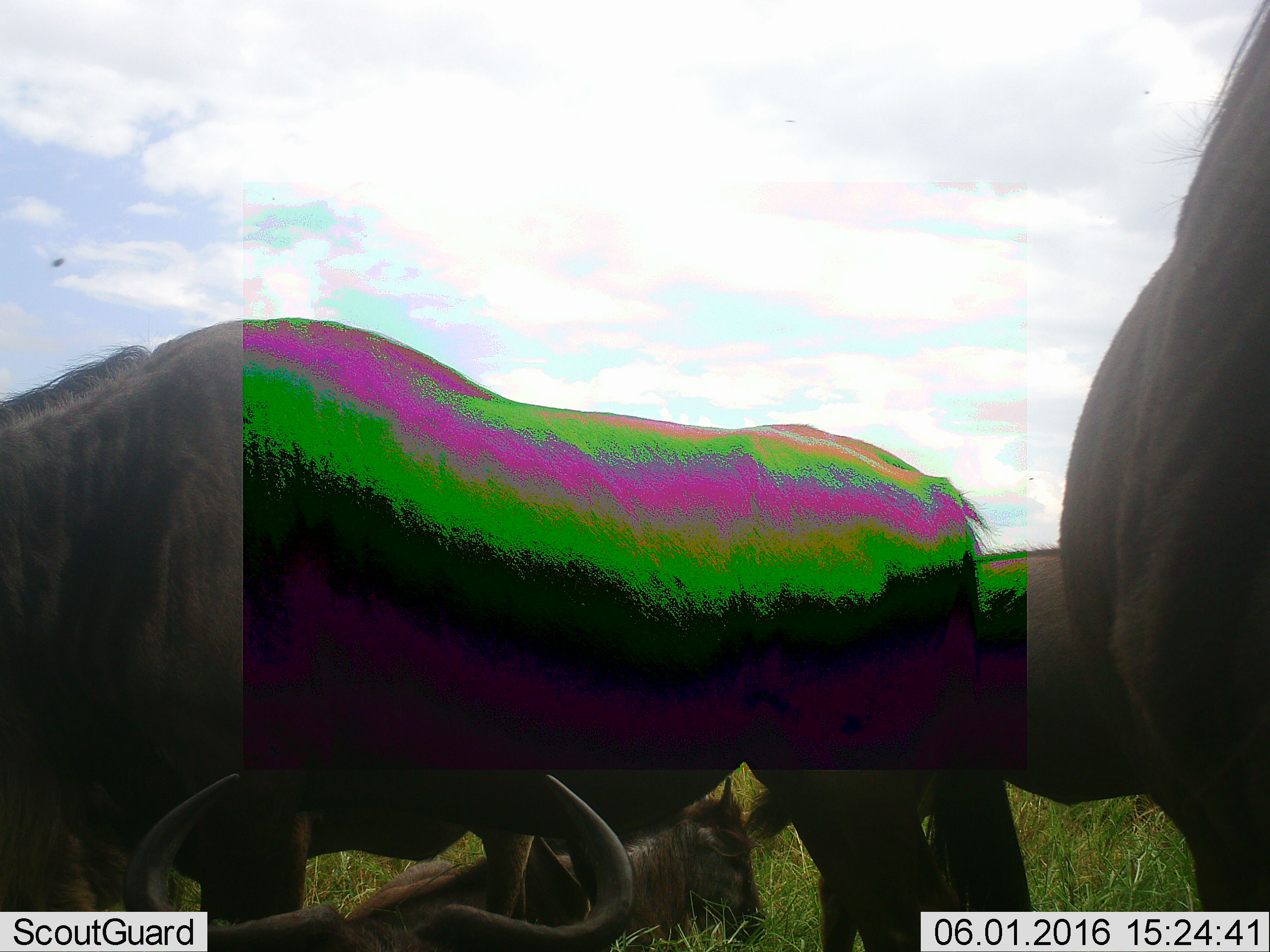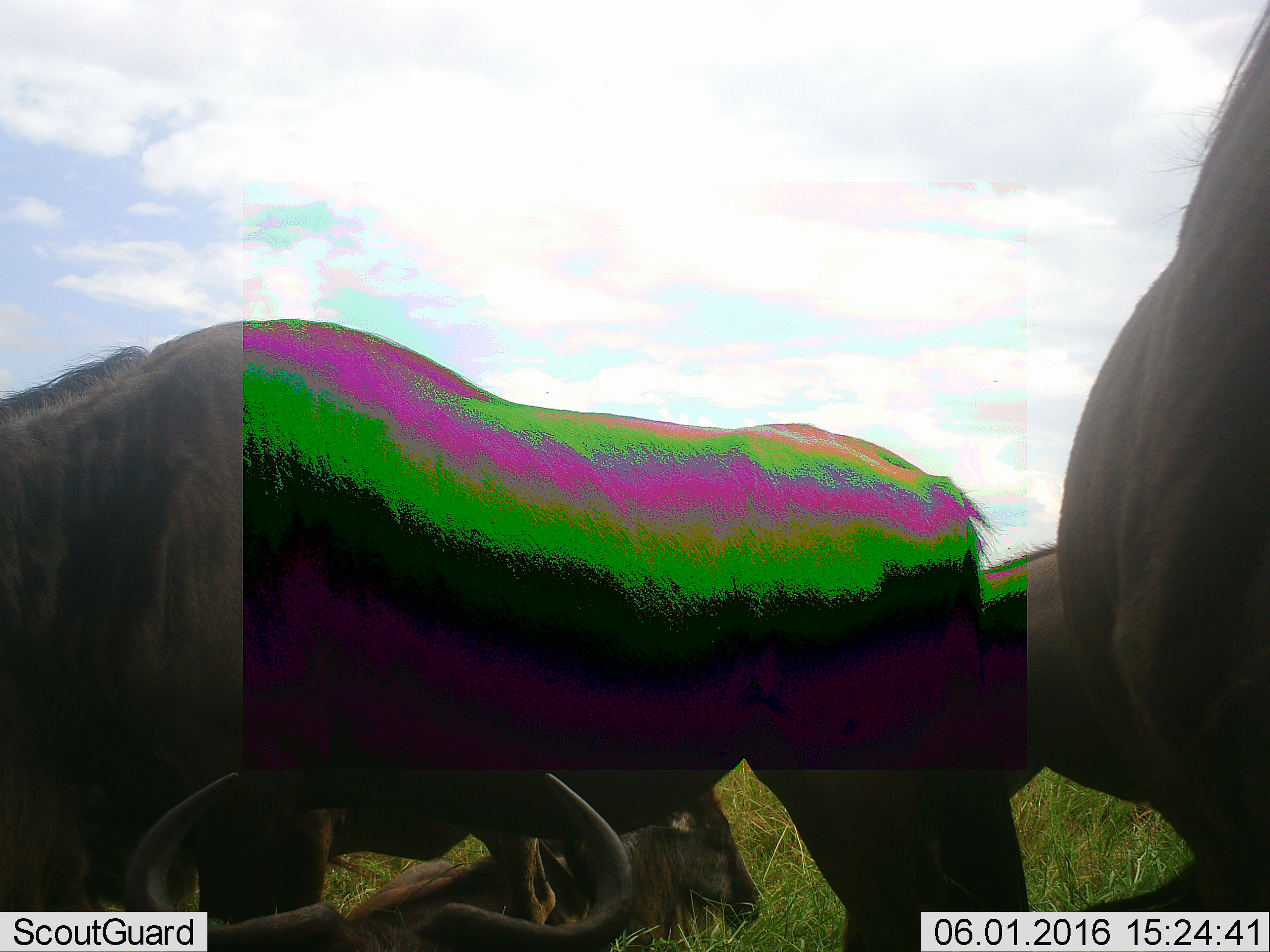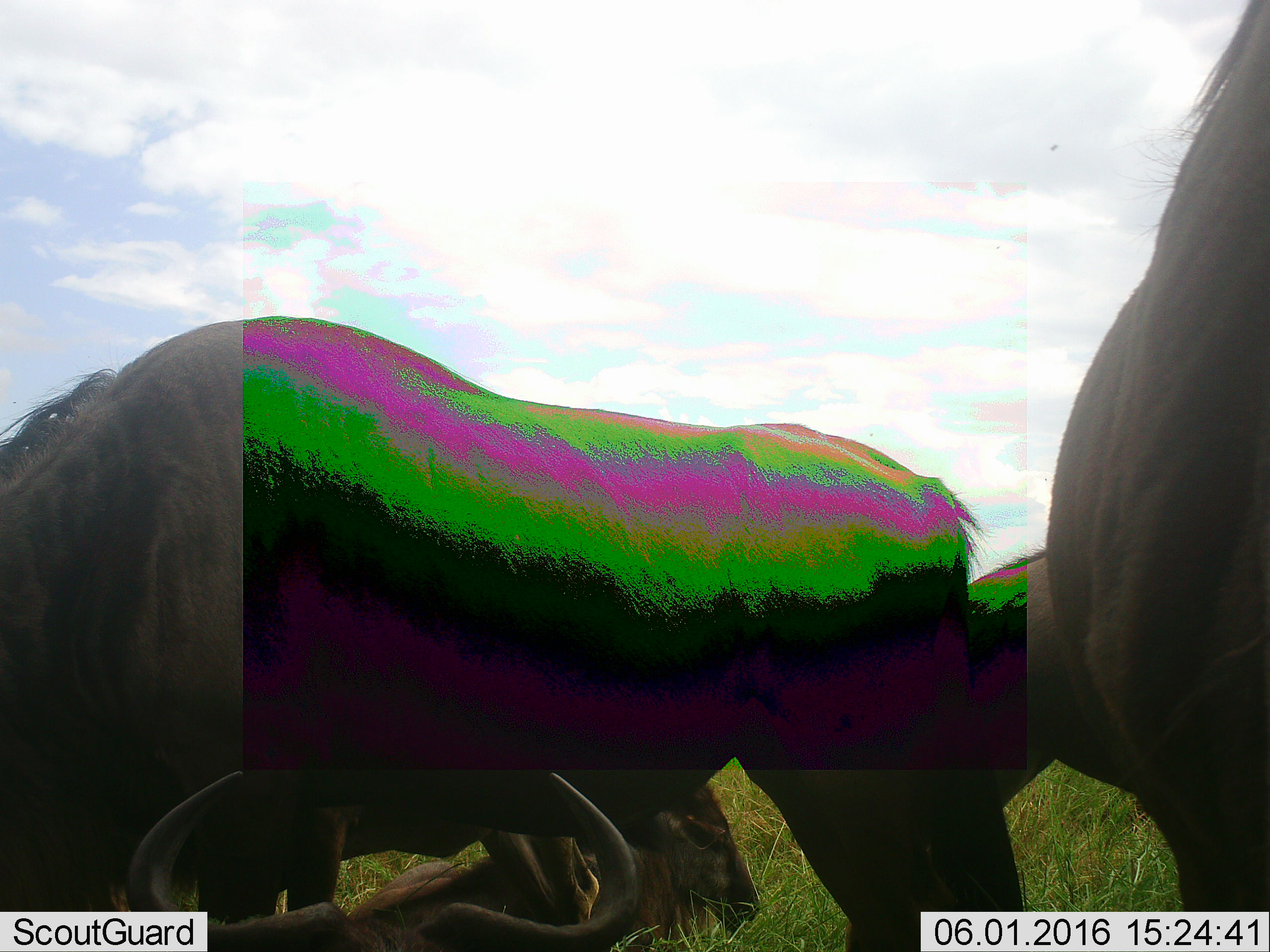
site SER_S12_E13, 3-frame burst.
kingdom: Animalia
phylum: Chordata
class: Mammalia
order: Artiodactyla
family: Bovidae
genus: Connochaetes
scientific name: Connochaetes taurinus taurinus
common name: blue wildebeest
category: wildebeestblue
Wildebeestblue (blue wildebeest) (Connochaetes taurinus taurinus), count 5. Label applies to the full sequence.